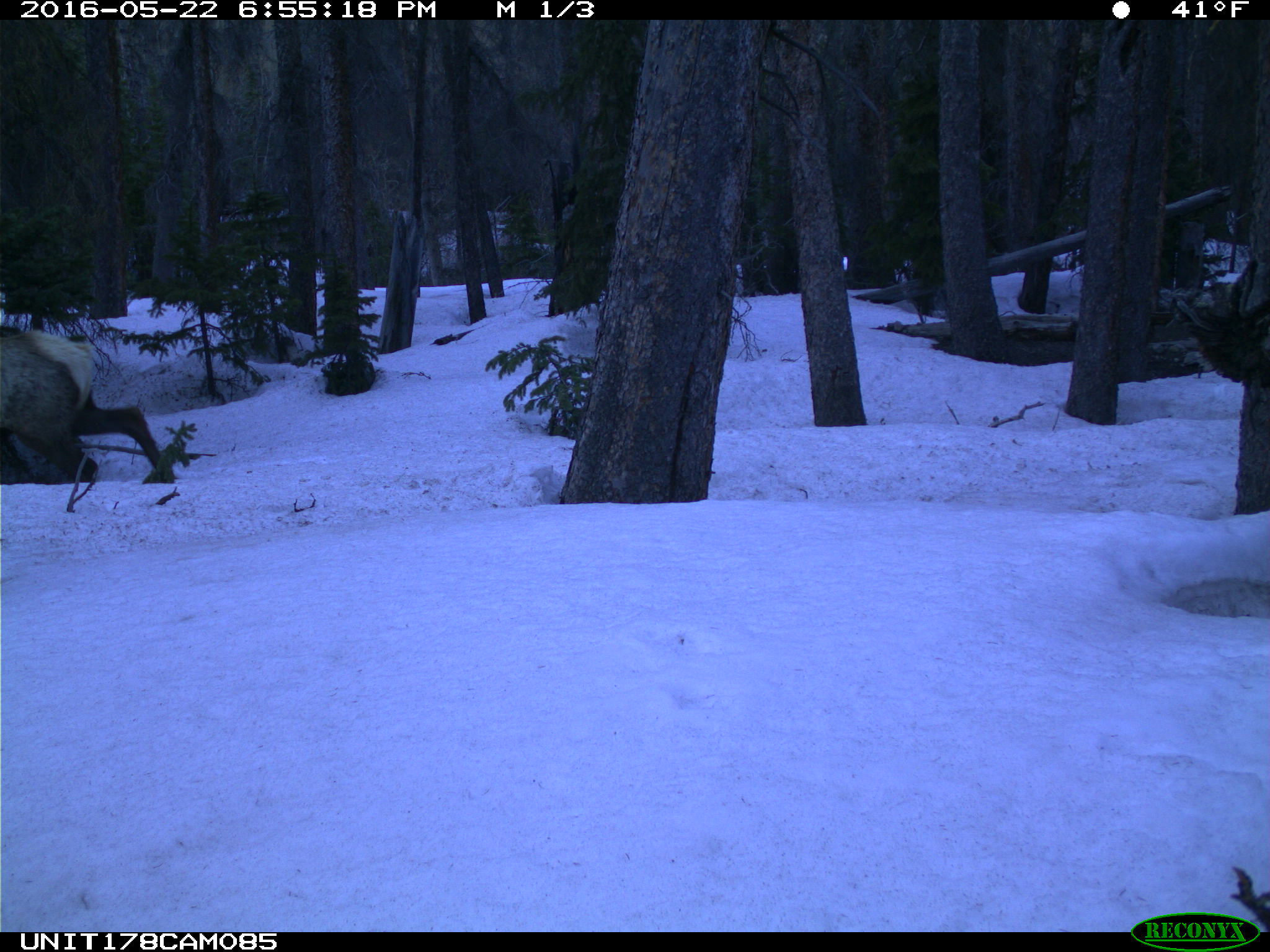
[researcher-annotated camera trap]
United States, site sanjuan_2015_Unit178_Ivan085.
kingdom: Animalia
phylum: Chordata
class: Mammalia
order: Artiodactyla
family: Cervidae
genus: Cervus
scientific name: Cervus elaphus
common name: red deer